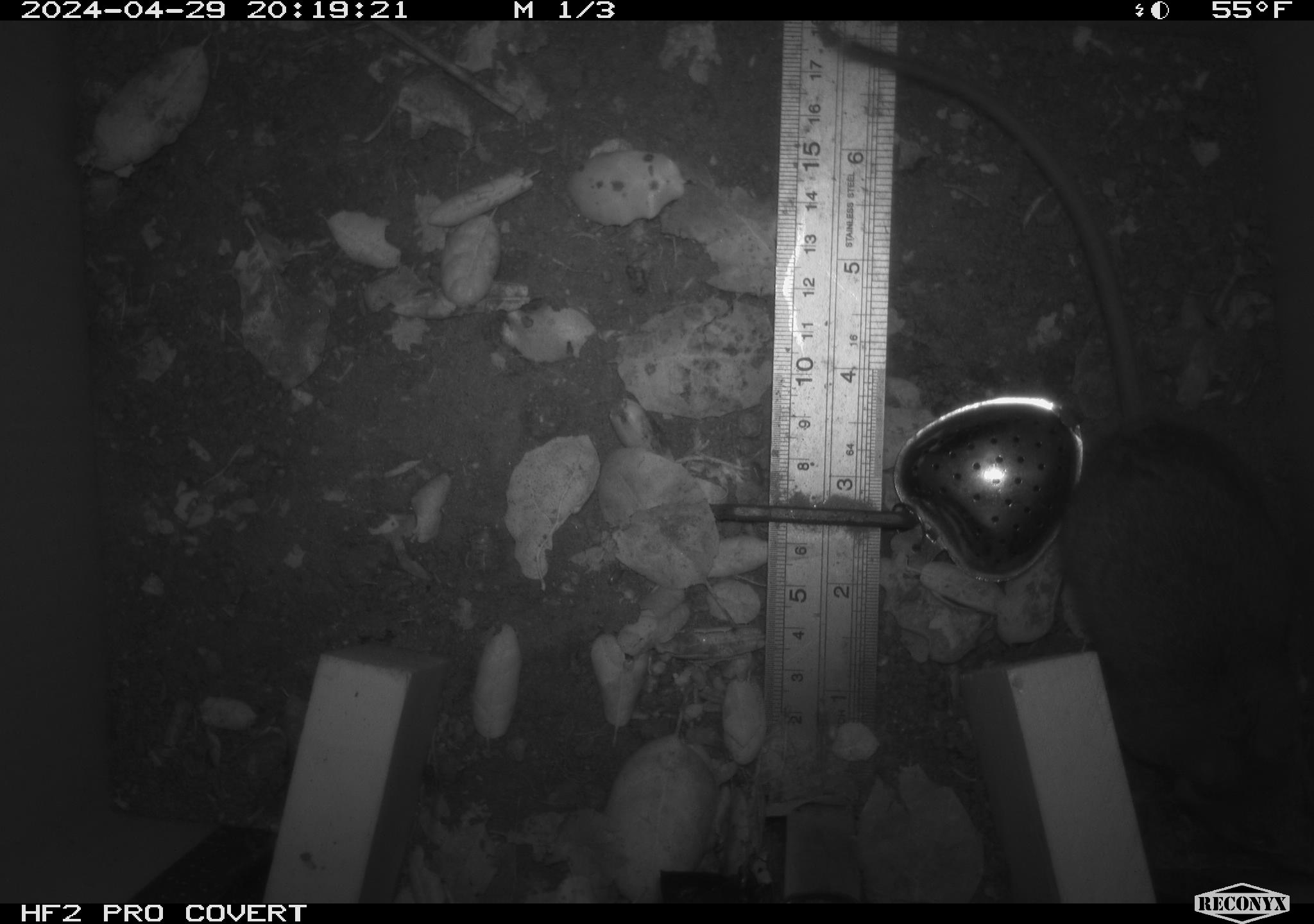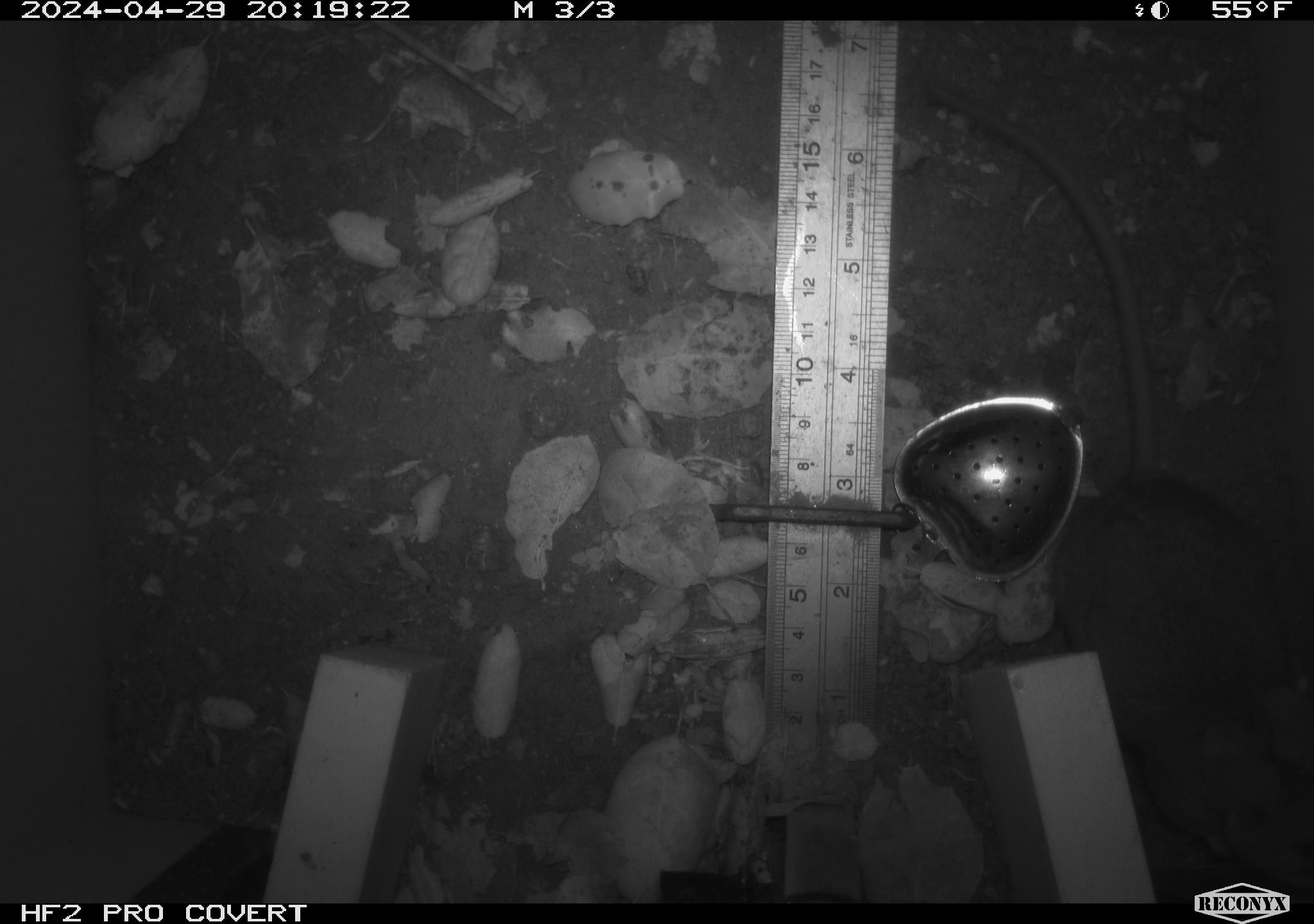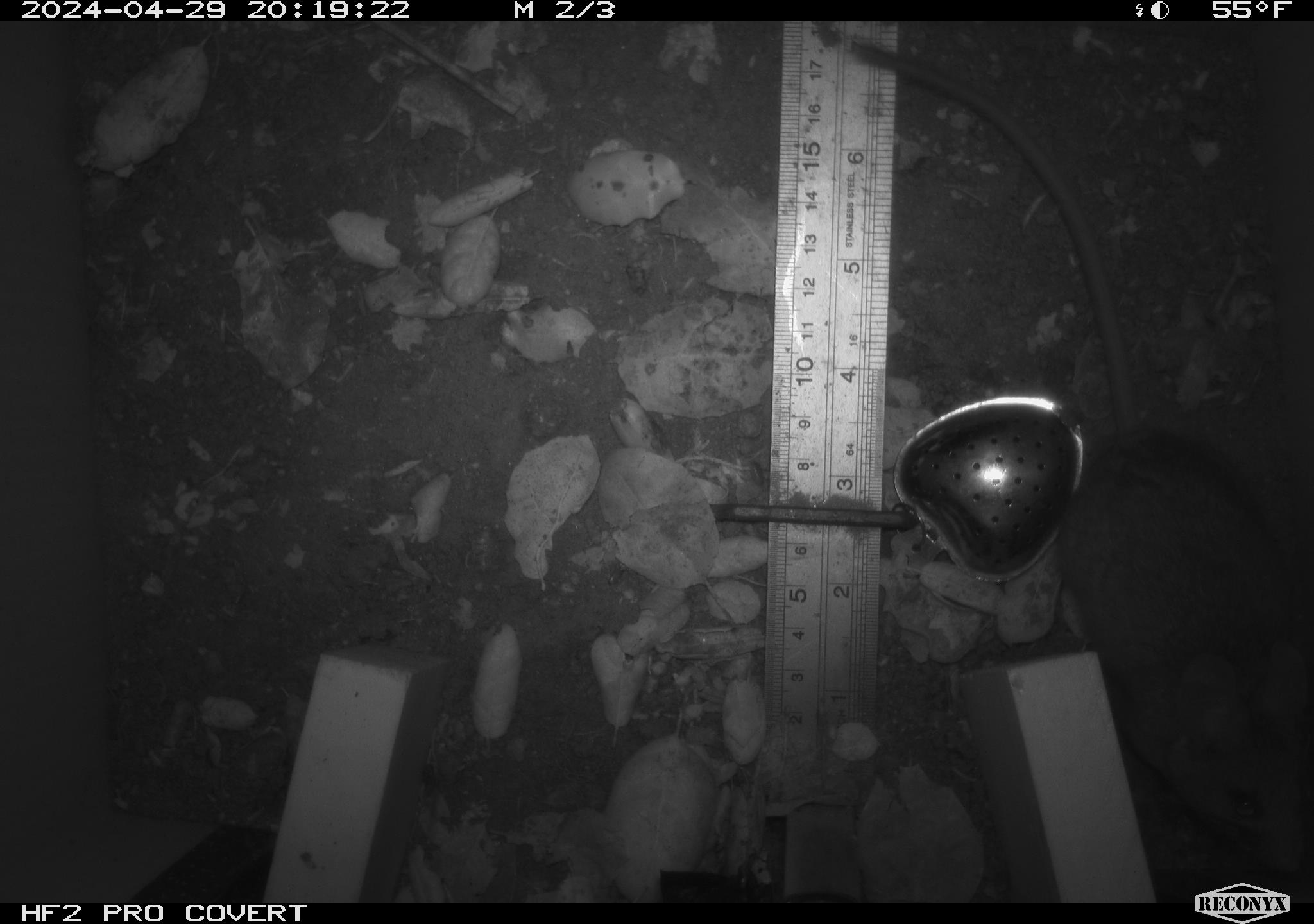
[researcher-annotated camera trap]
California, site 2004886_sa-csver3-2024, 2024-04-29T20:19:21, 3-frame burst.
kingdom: Animalia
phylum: Chordata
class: Mammalia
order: Rodentia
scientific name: Rodentia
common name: rodent